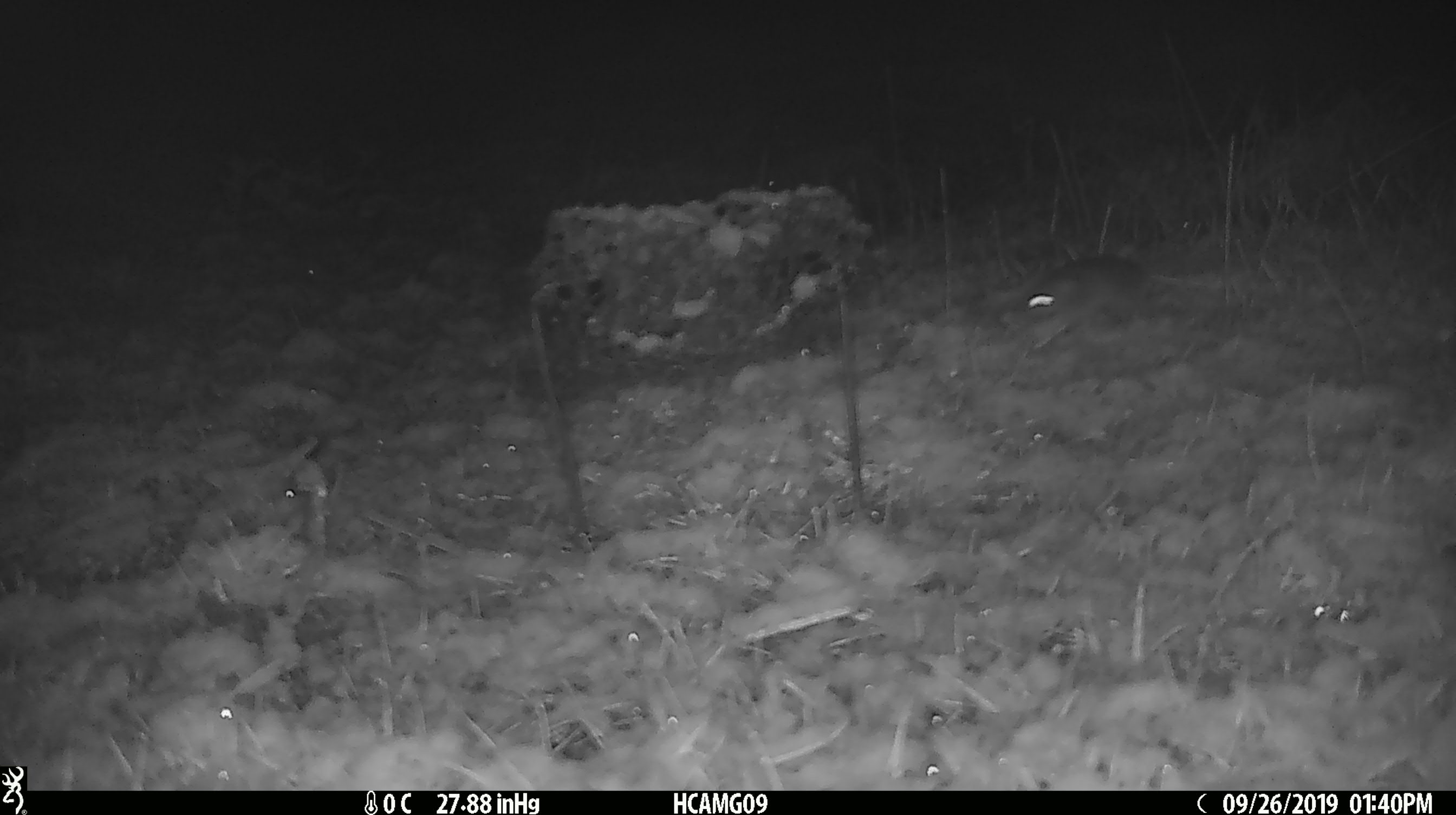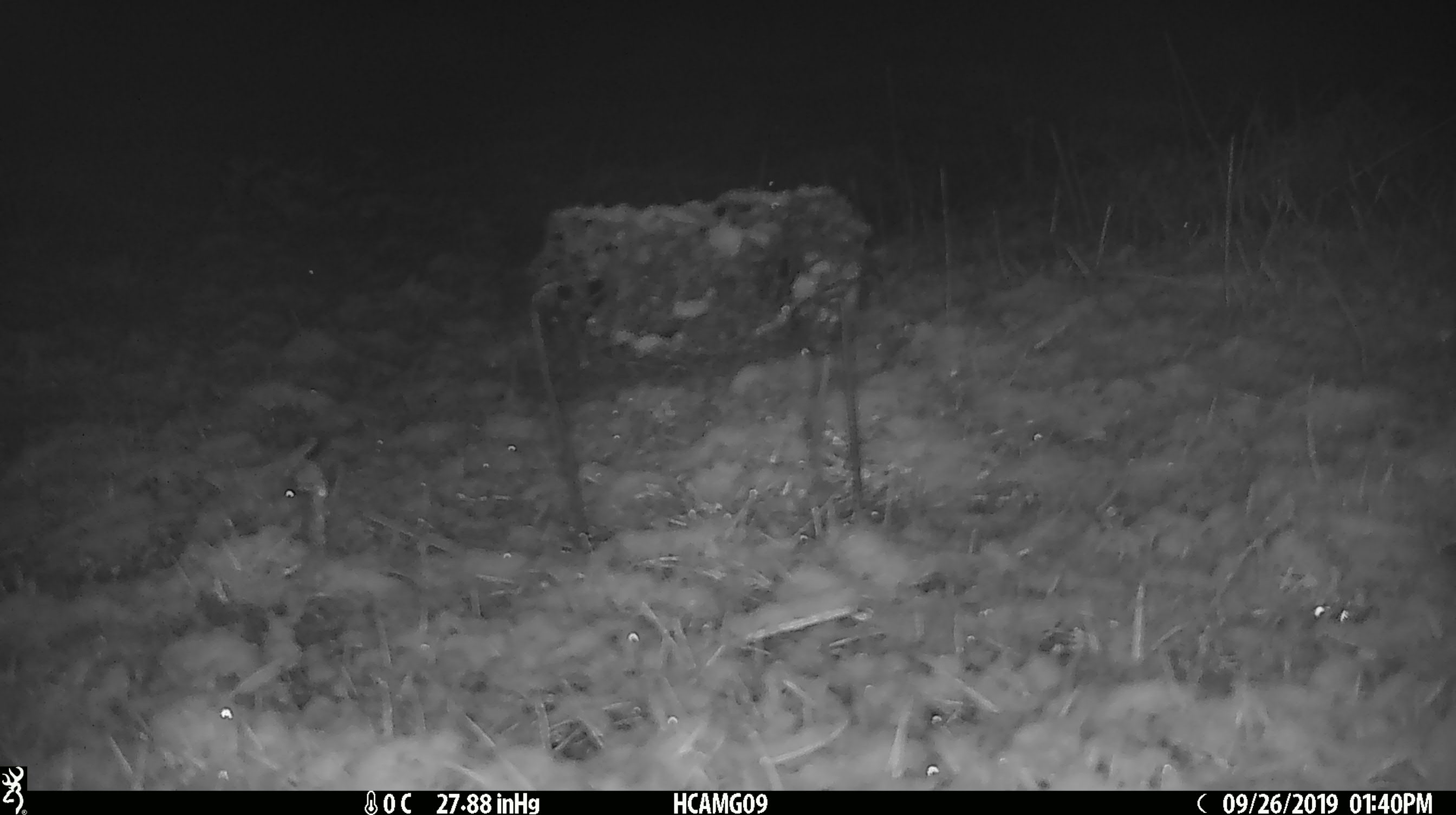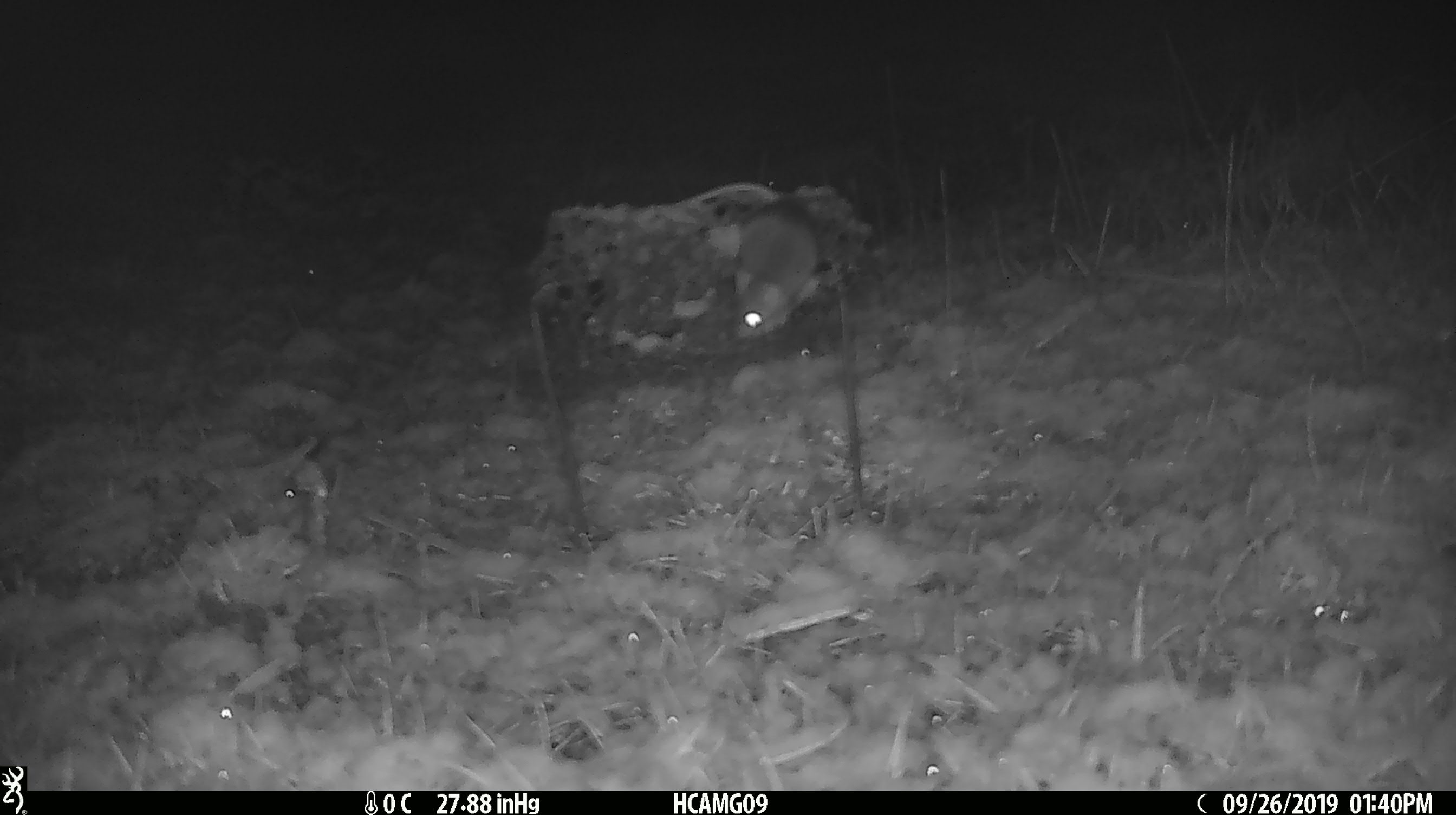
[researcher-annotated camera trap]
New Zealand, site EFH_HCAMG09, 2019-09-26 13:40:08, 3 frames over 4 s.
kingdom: Animalia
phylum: Chordata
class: Mammalia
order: Rodentia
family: Muridae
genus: Mus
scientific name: Mus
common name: mouse